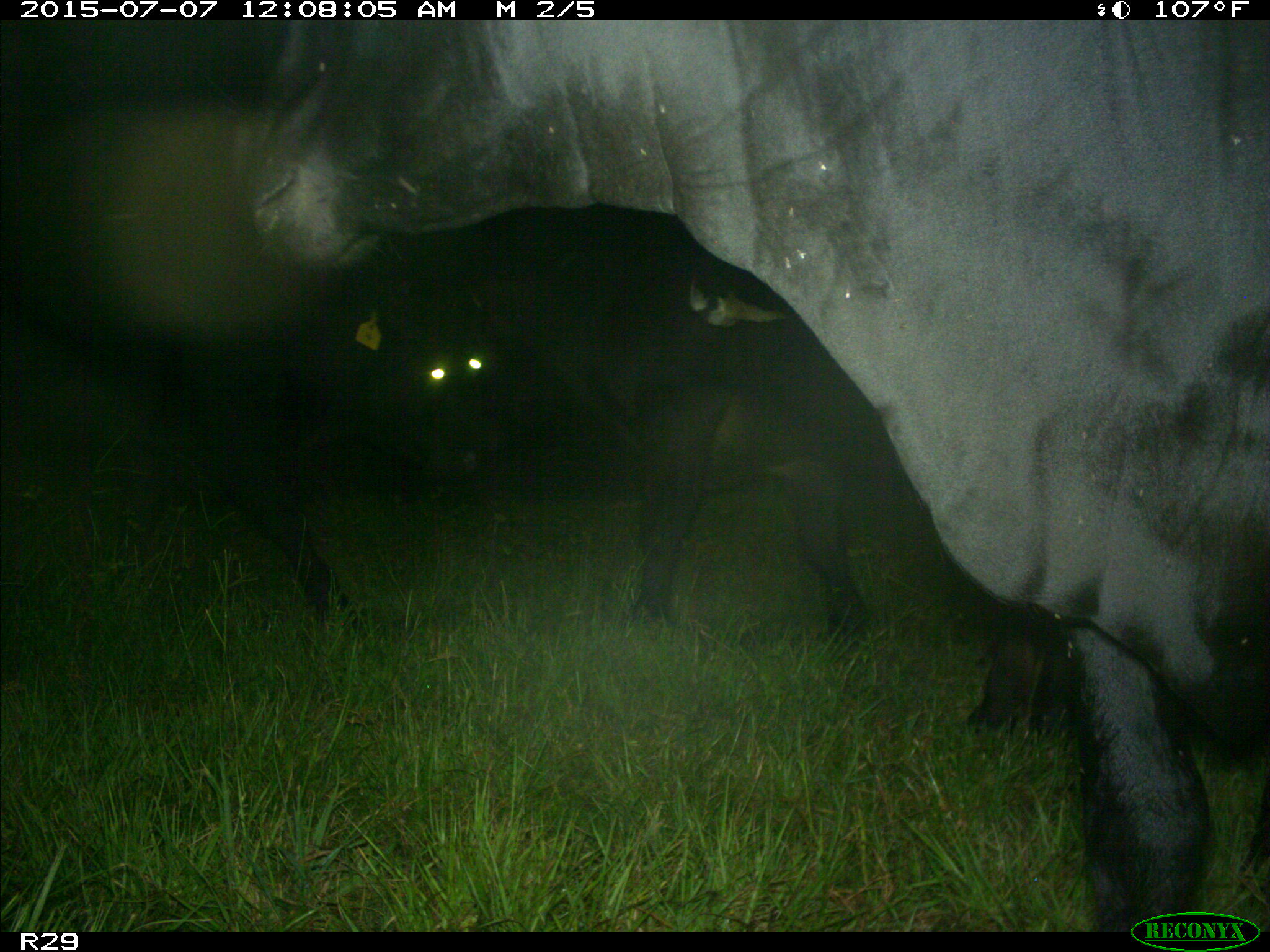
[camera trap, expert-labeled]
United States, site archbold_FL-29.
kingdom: Animalia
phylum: Chordata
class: Mammalia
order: Artiodactyla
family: Bovidae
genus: Bos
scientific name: Bos taurus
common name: domestic cow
Bos taurus (domestic cow).